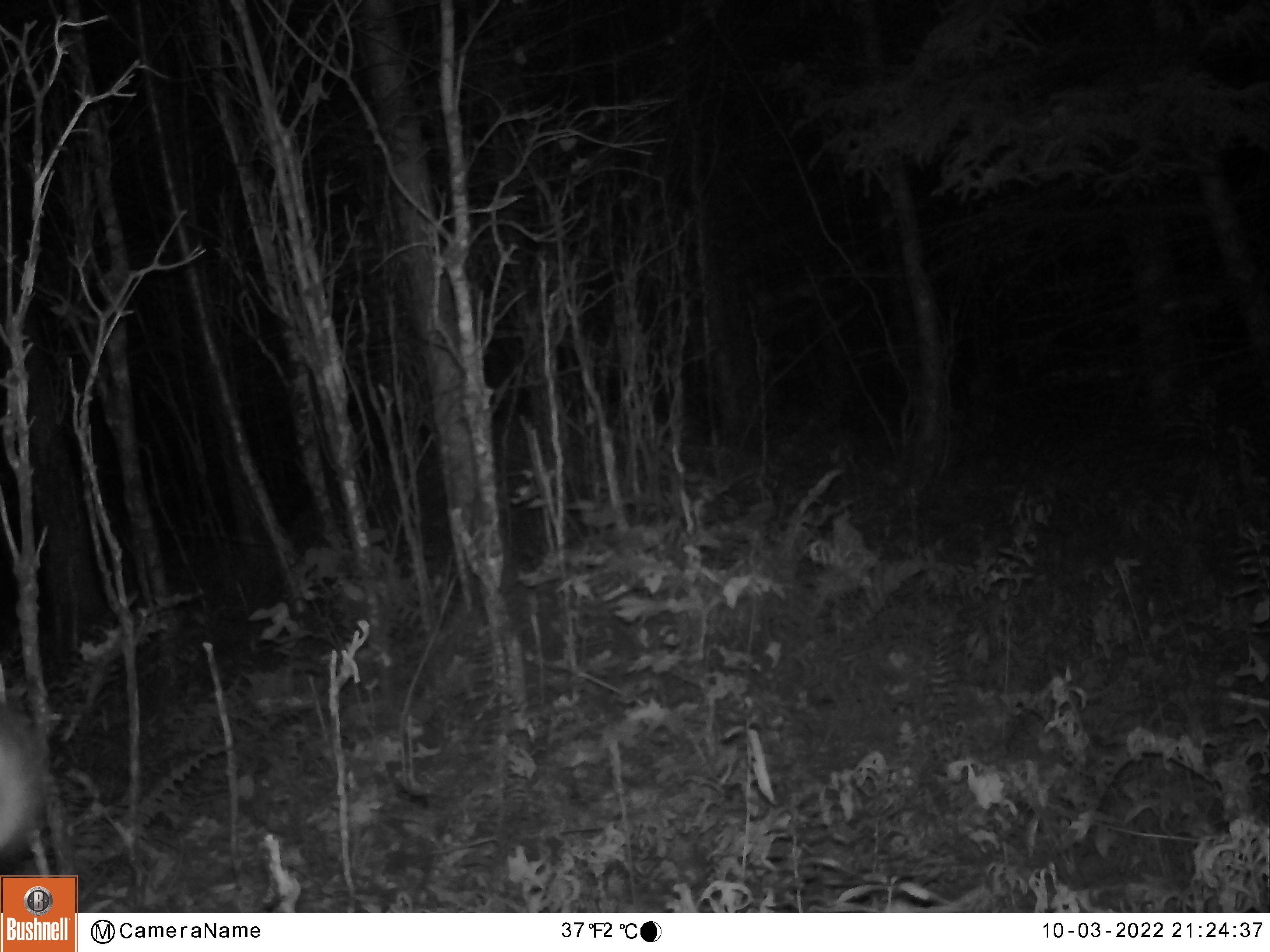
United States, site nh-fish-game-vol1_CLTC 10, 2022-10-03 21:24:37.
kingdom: Animalia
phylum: Chordata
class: Mammalia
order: Artiodactyla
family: Cervidae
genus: Odocoileus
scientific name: Odocoileus virginianus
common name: white-tailed deer